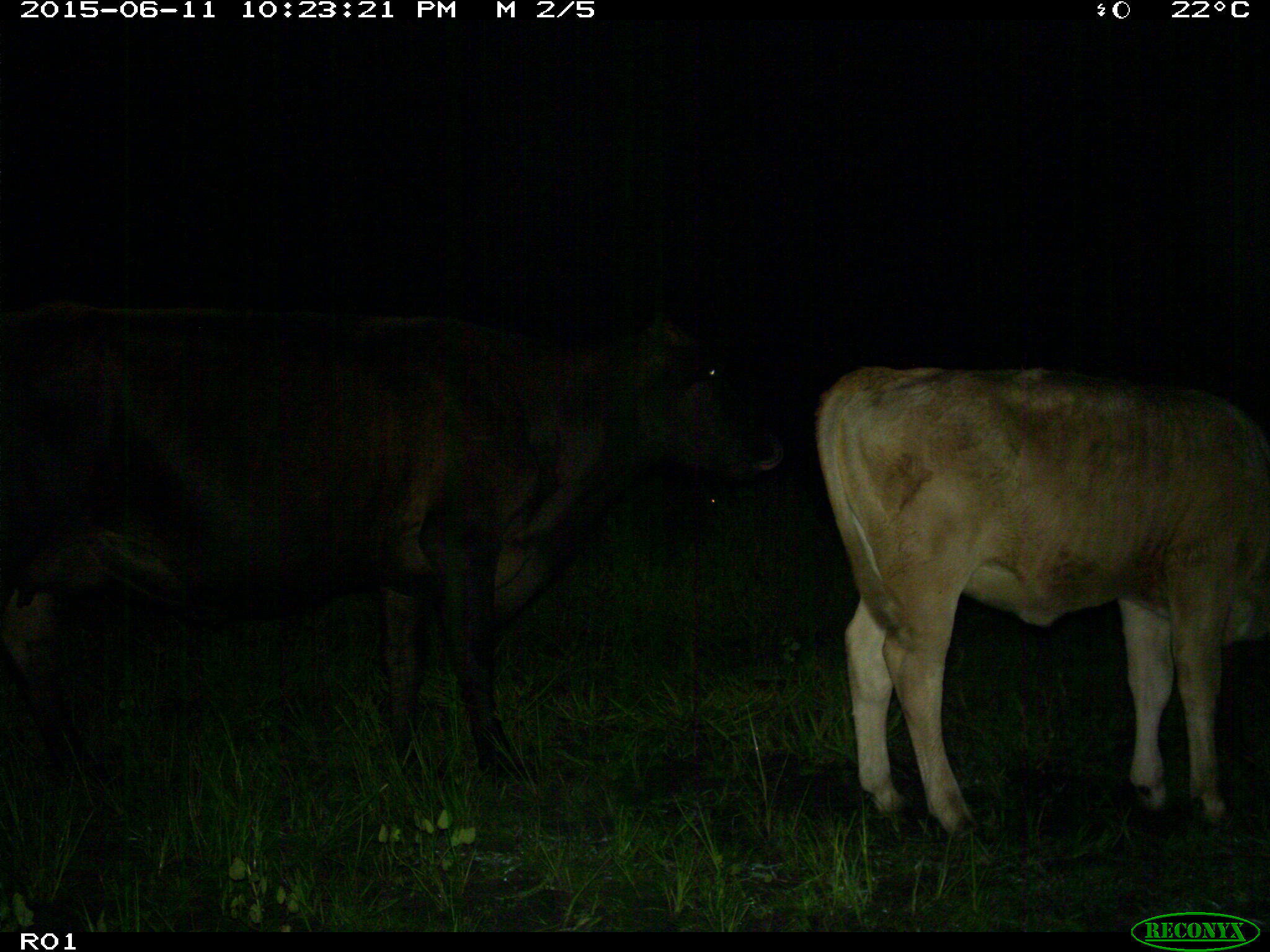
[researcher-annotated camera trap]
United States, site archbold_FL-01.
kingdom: Animalia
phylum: Chordata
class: Mammalia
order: Artiodactyla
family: Bovidae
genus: Bos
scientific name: Bos taurus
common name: domestic cow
Bos taurus (domestic cow).